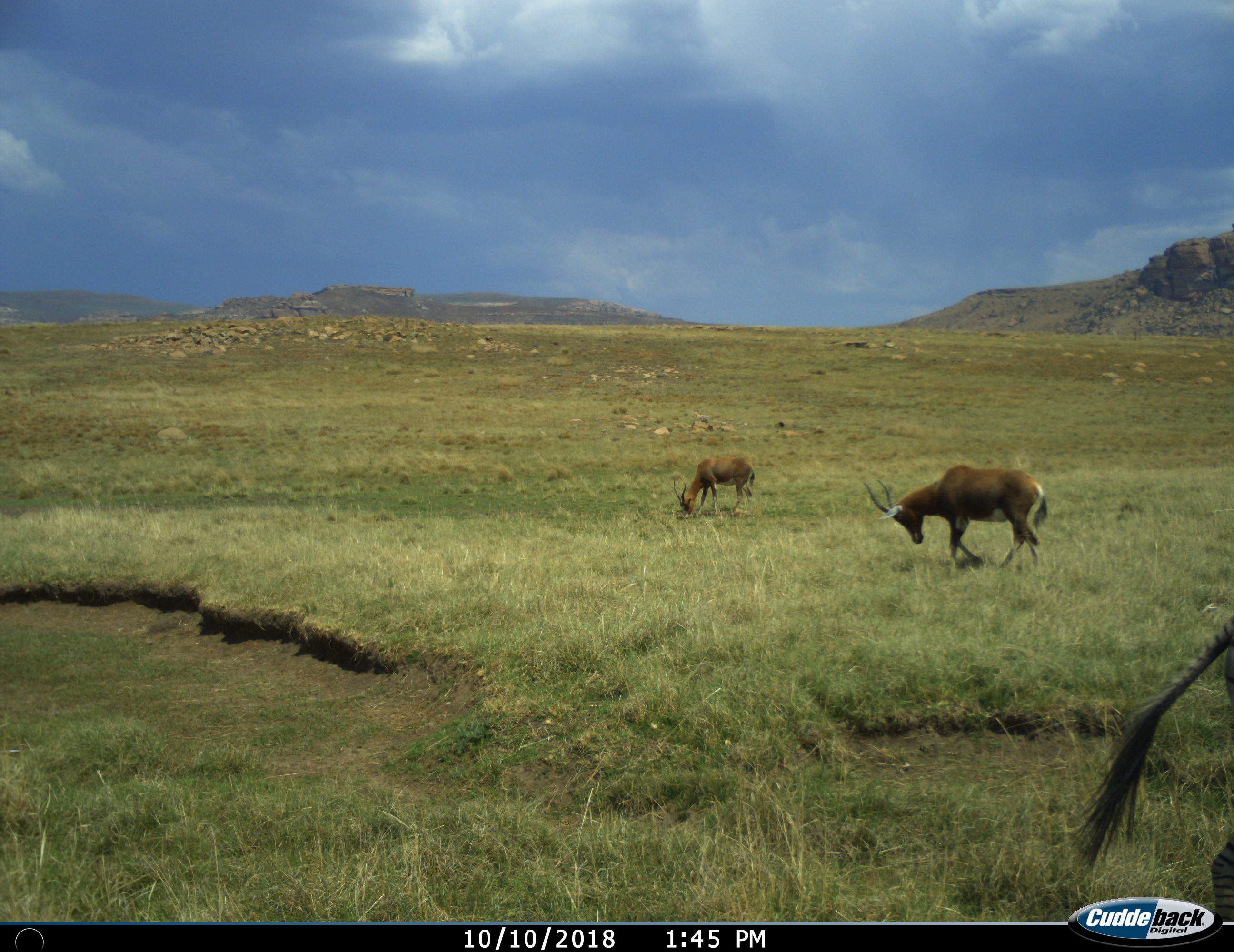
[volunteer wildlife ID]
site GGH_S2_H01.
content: unidentified animal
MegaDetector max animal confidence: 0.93